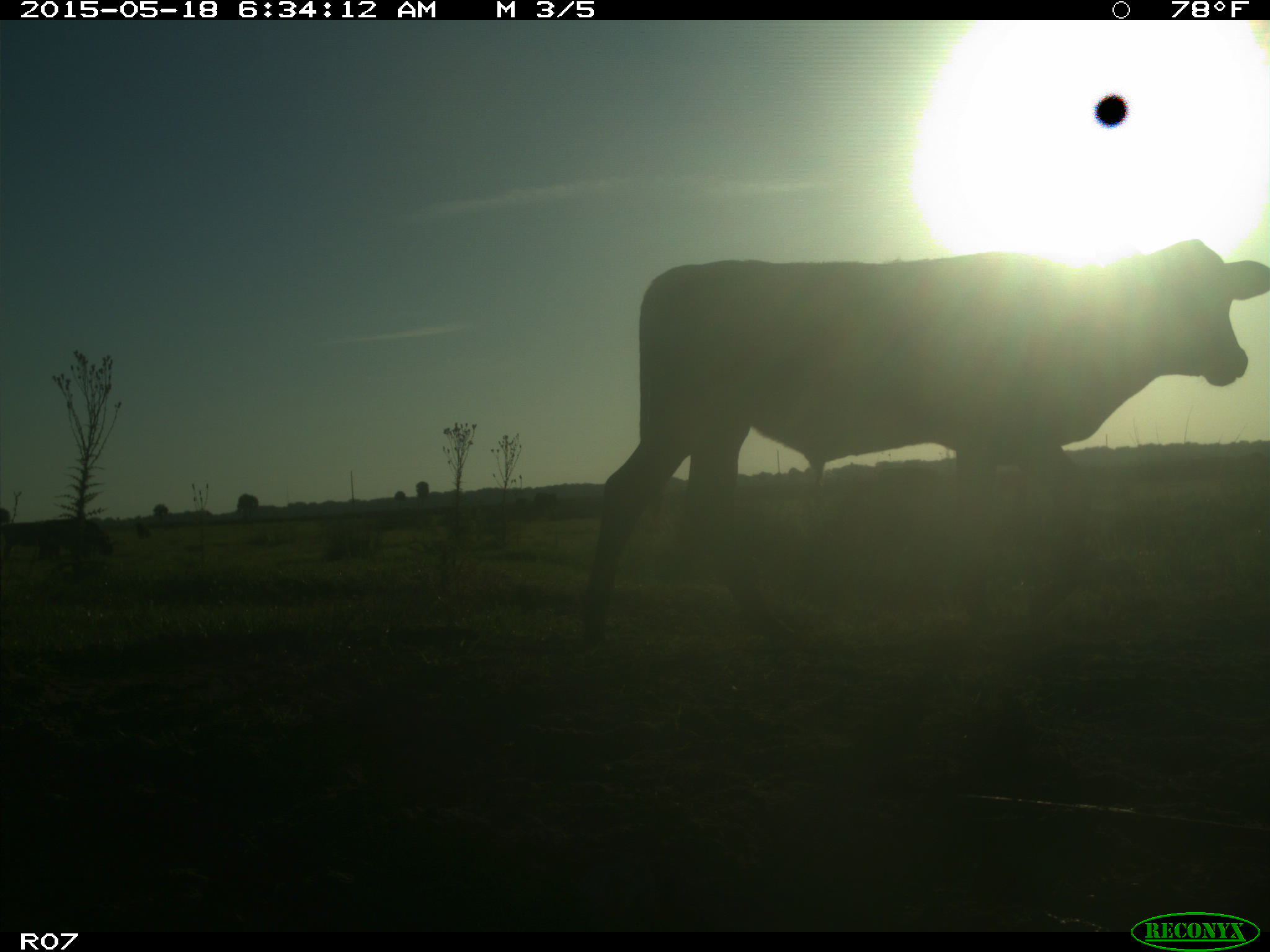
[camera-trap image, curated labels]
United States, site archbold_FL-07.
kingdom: Animalia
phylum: Chordata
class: Mammalia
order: Artiodactyla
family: Bovidae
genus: Bos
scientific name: Bos taurus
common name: domestic cow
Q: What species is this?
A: Bos taurus (domestic cow).